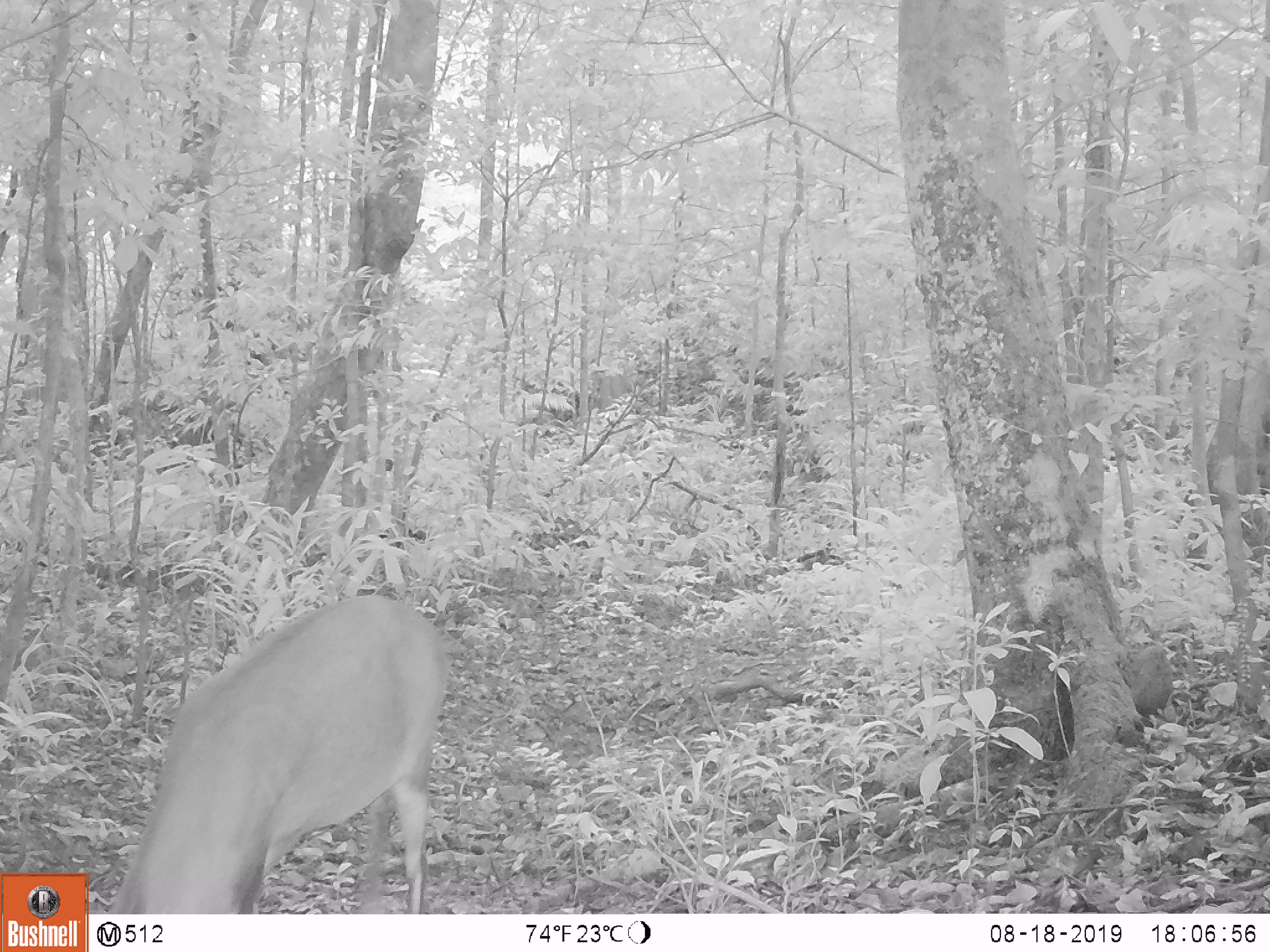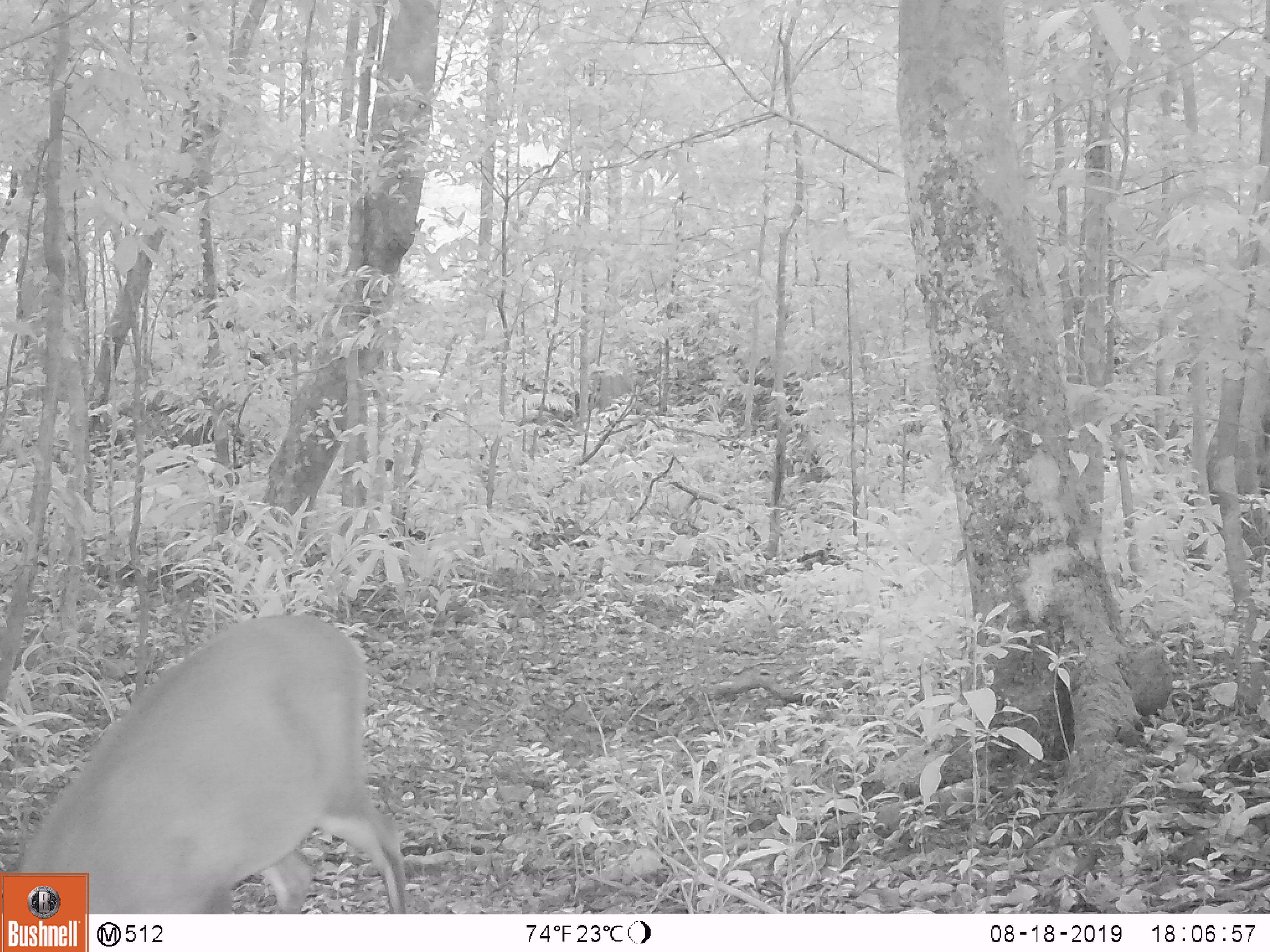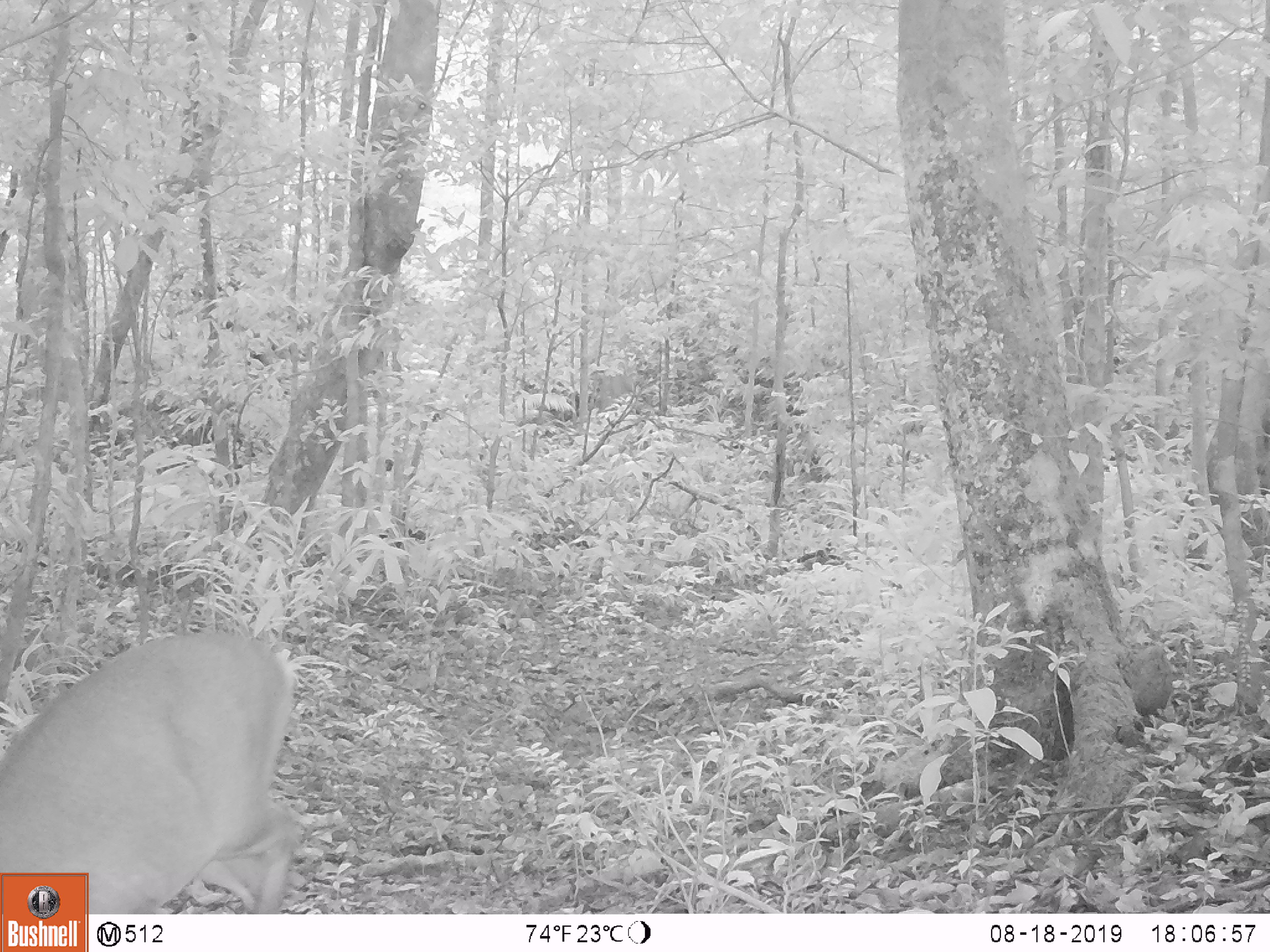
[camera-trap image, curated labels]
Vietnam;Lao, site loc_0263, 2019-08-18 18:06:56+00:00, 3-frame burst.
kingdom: Animalia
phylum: Chordata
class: Mammalia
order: Artiodactyla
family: Cervidae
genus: Muntiacus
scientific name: Muntiacus vuquangensis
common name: large-antlered muntjac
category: large antlered muntjac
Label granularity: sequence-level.